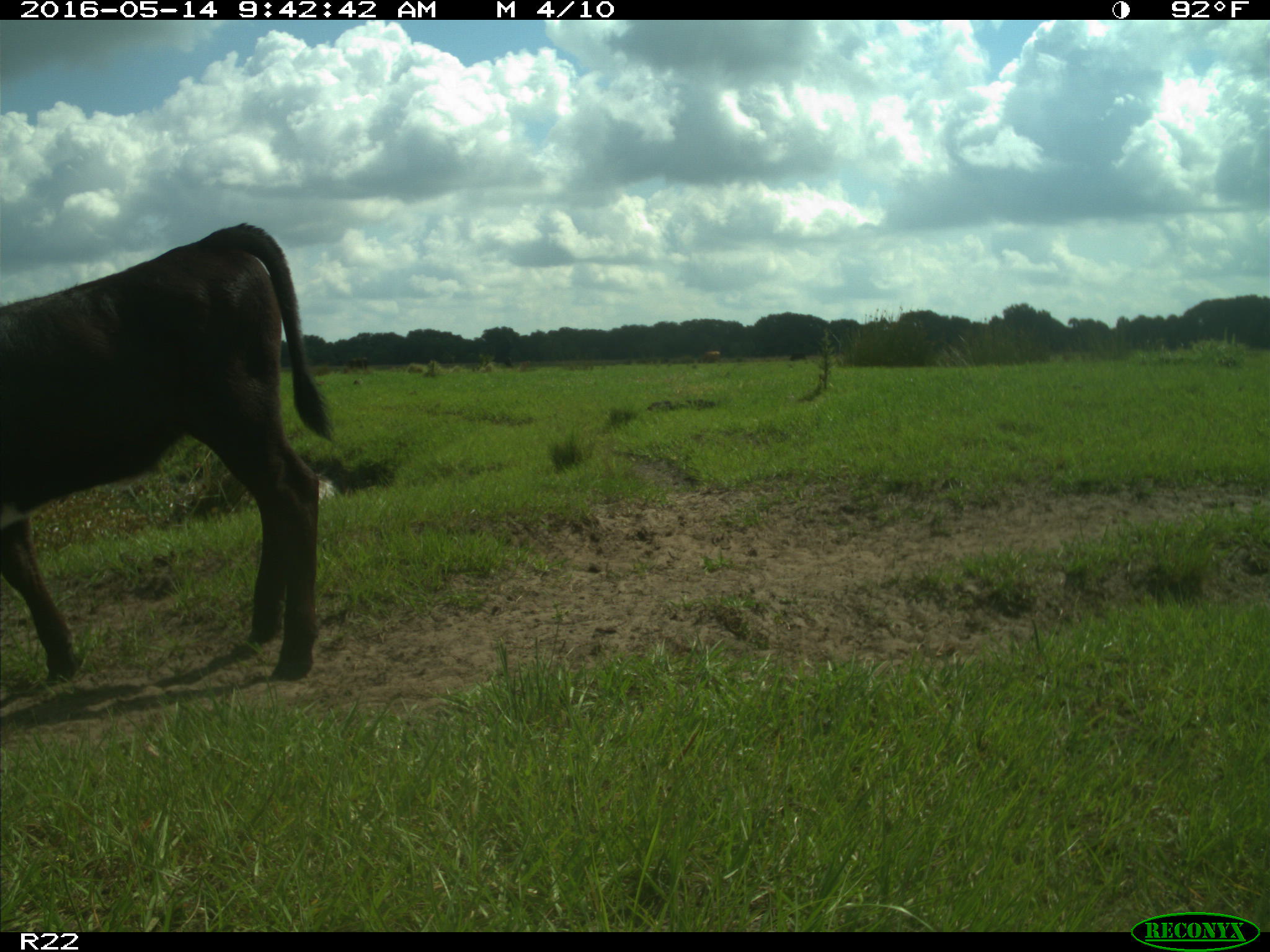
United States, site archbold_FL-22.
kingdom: Animalia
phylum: Chordata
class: Mammalia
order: Artiodactyla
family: Bovidae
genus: Bos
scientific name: Bos taurus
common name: domestic cow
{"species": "Bos taurus (domestic cow)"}